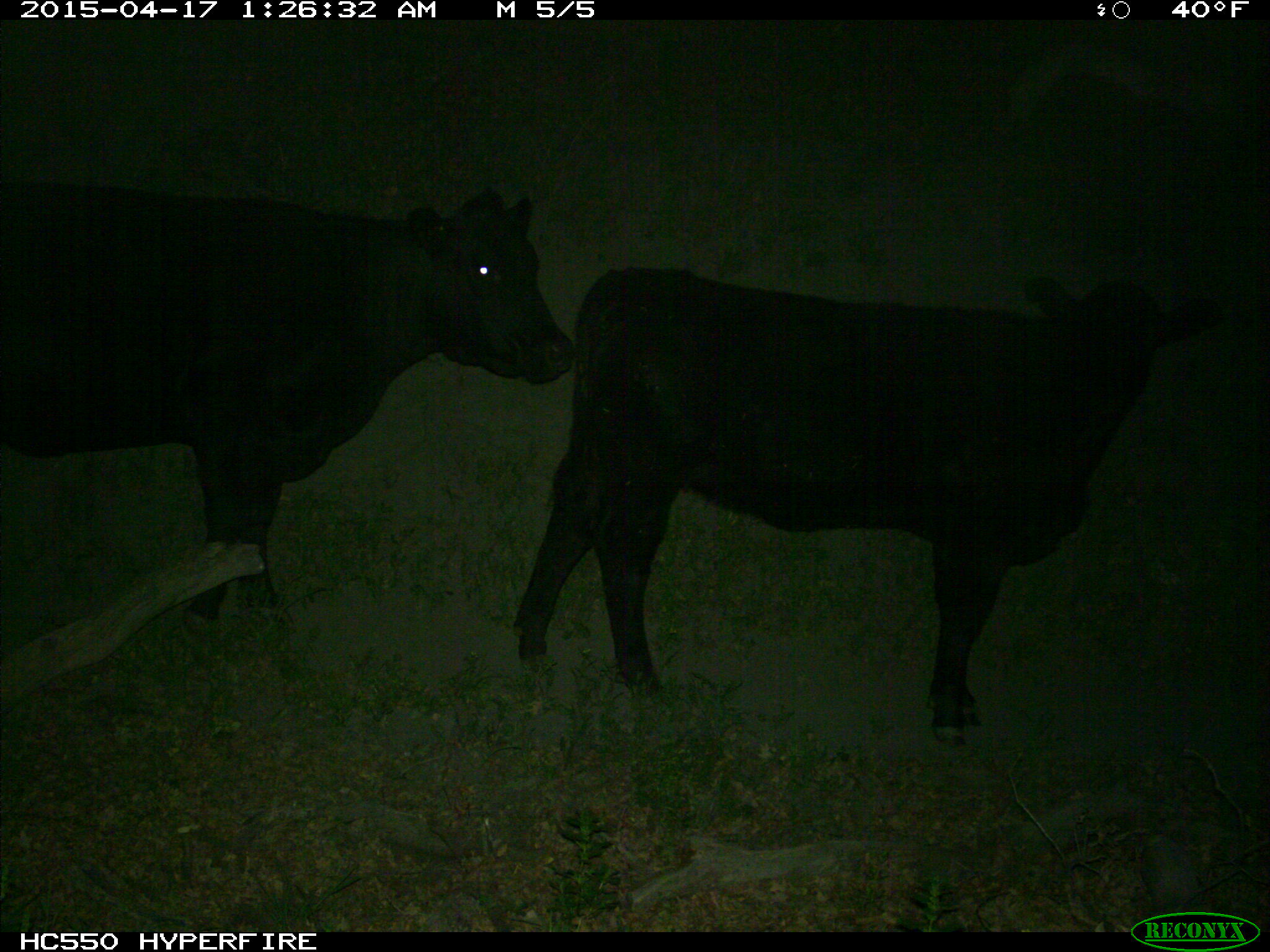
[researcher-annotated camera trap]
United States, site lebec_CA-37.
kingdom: Animalia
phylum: Chordata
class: Mammalia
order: Artiodactyla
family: Bovidae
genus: Bos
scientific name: Bos taurus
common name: domestic cow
Bos taurus (domestic cow).